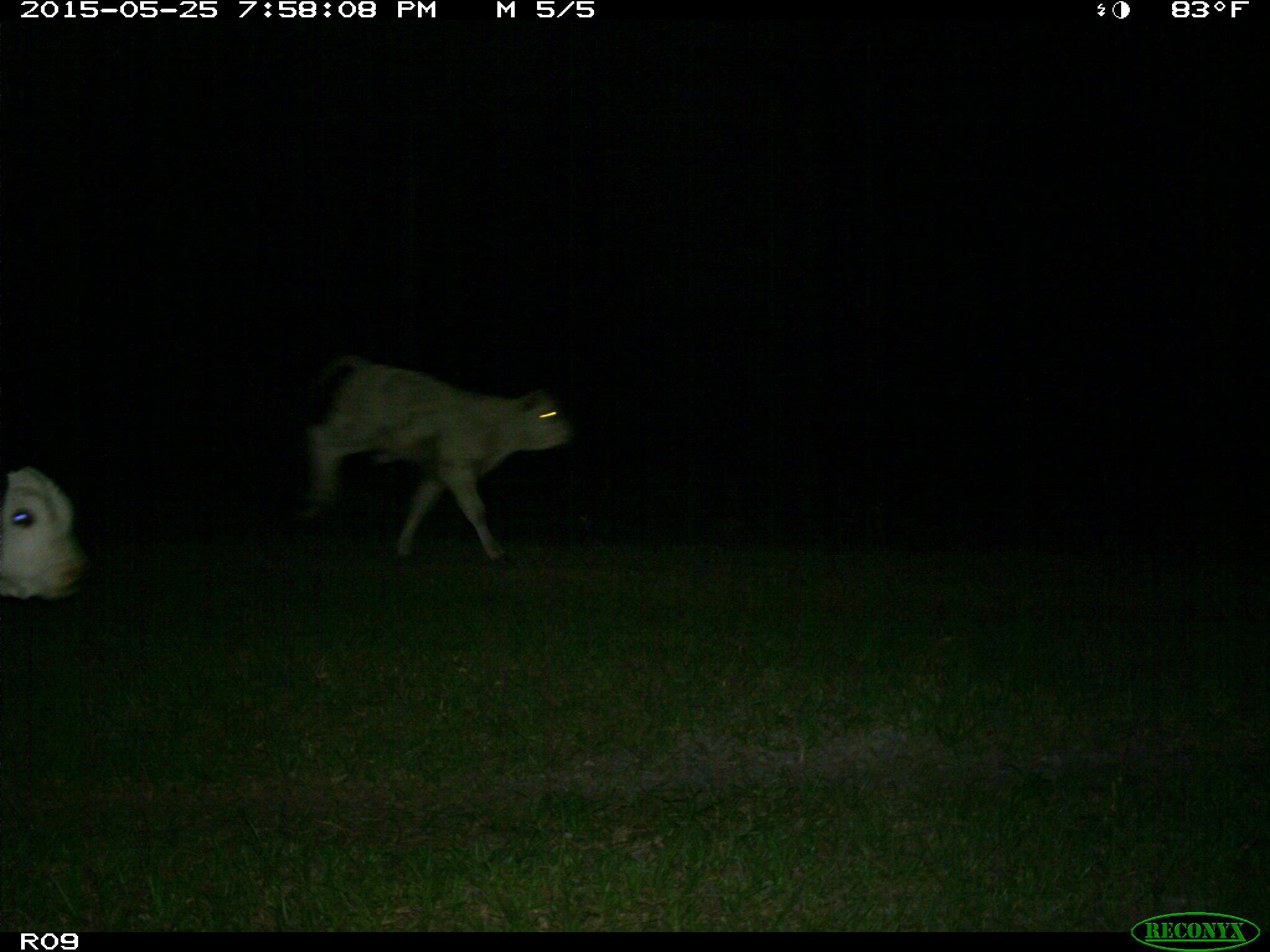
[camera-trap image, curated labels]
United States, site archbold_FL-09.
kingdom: Animalia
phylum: Chordata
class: Mammalia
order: Artiodactyla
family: Bovidae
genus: Bos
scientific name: Bos taurus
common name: domestic cow